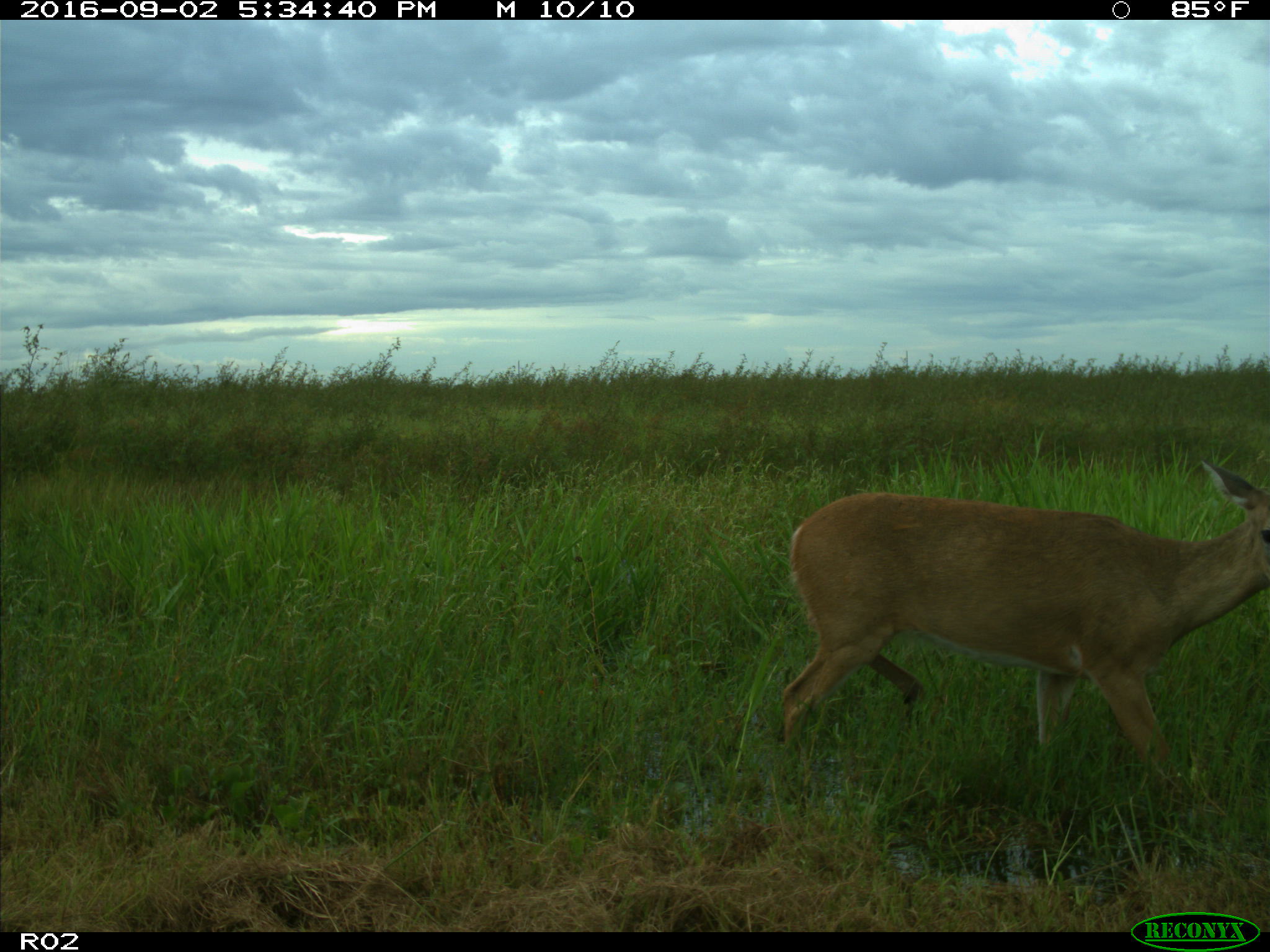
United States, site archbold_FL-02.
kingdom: Animalia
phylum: Chordata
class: Mammalia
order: Artiodactyla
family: Cervidae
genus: Odocoileus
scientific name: Odocoileus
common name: deer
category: unidentified deer